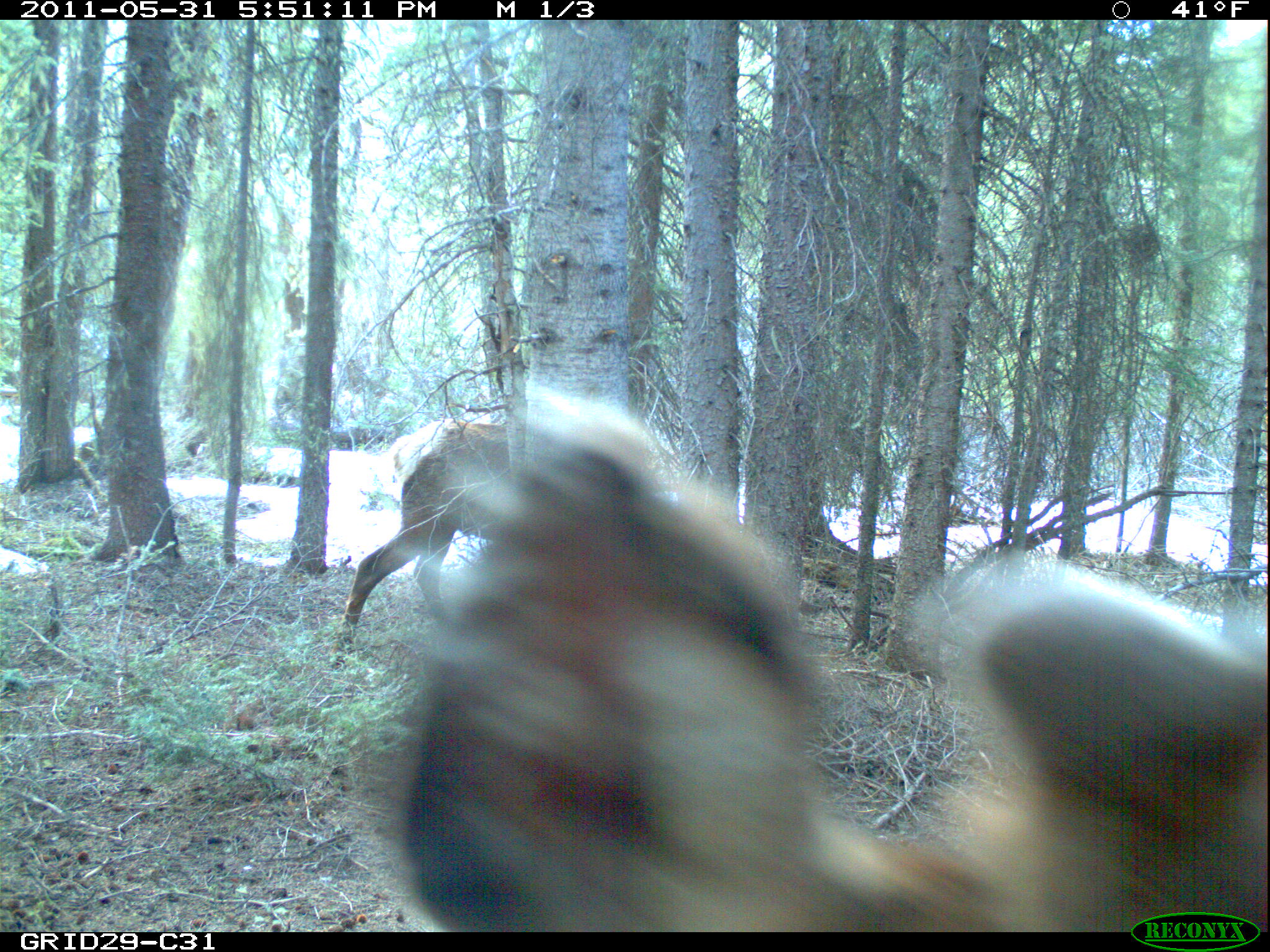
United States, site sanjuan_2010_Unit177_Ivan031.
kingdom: Animalia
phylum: Chordata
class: Mammalia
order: Artiodactyla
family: Cervidae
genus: Cervus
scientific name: Cervus elaphus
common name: red deer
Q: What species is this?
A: Cervus elaphus (red deer).